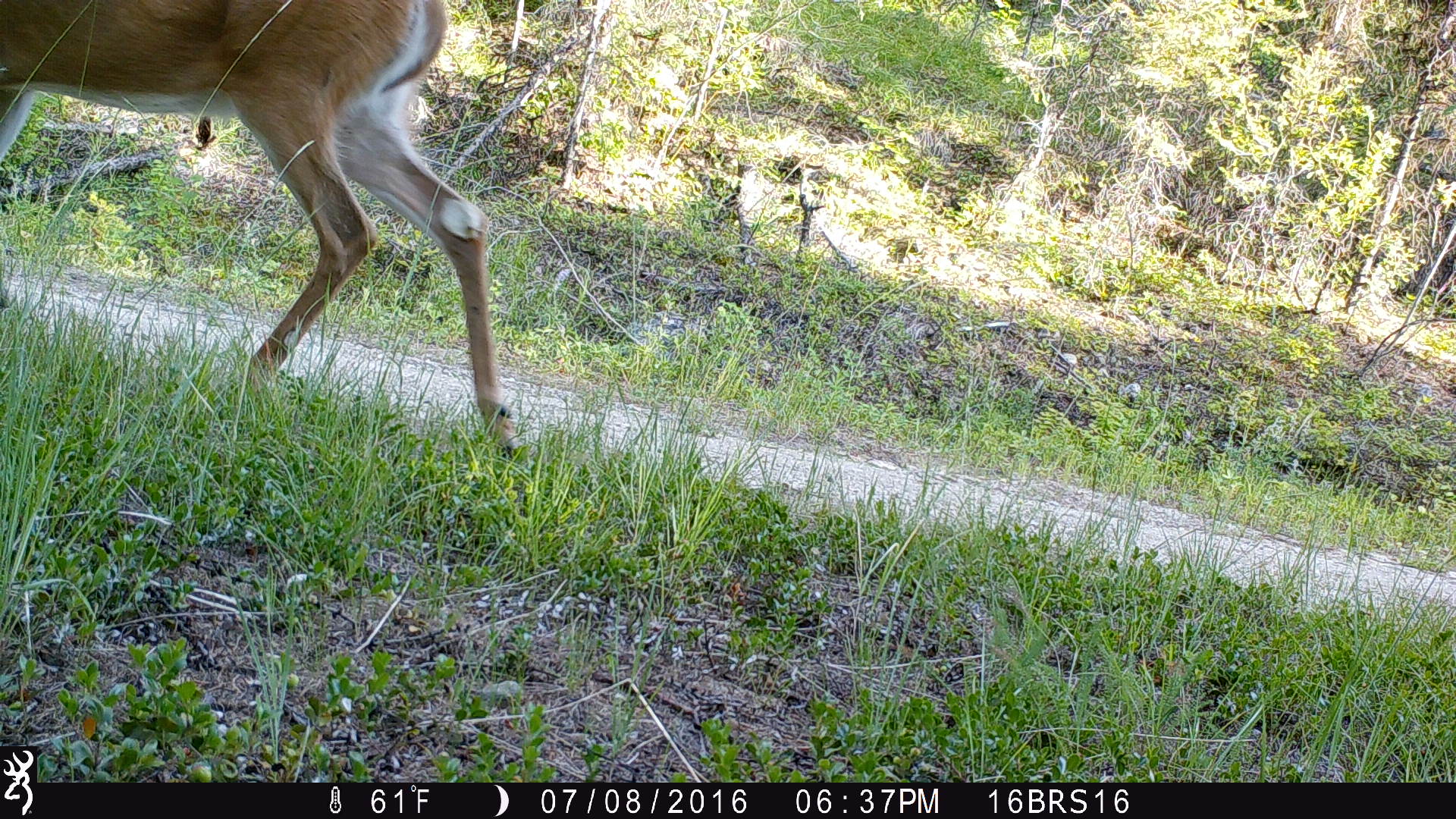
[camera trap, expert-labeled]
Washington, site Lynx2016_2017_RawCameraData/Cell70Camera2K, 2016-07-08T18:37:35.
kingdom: Animalia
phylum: Chordata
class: Mammalia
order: Artiodactyla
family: Cervidae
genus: Odocoileus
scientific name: Odocoileus virginianus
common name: white-tailed deer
Odocoileus virginianus (white-tailed deer). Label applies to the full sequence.